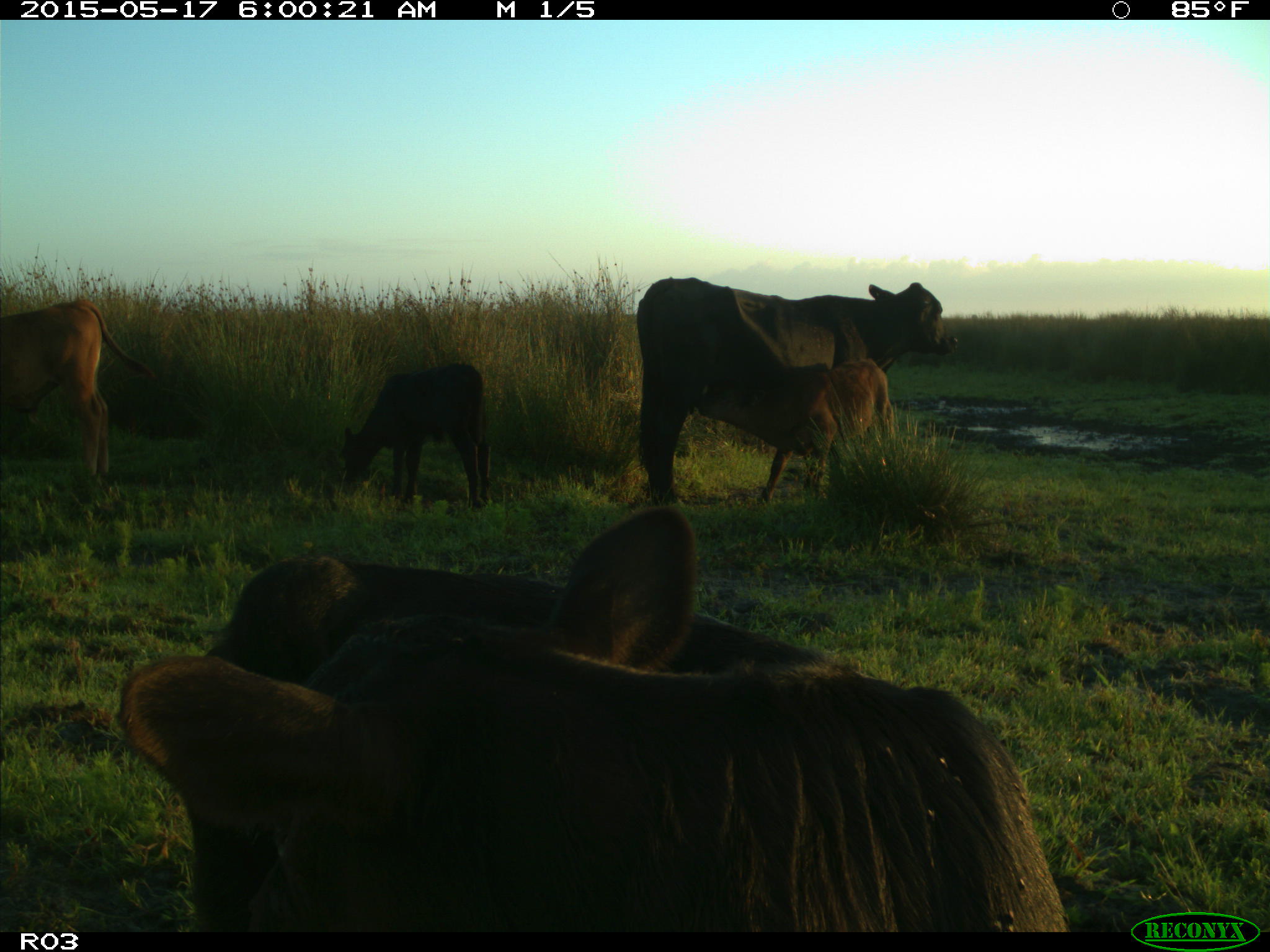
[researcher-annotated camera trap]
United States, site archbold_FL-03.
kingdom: Animalia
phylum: Chordata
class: Mammalia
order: Artiodactyla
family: Bovidae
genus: Bos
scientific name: Bos taurus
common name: domestic cow